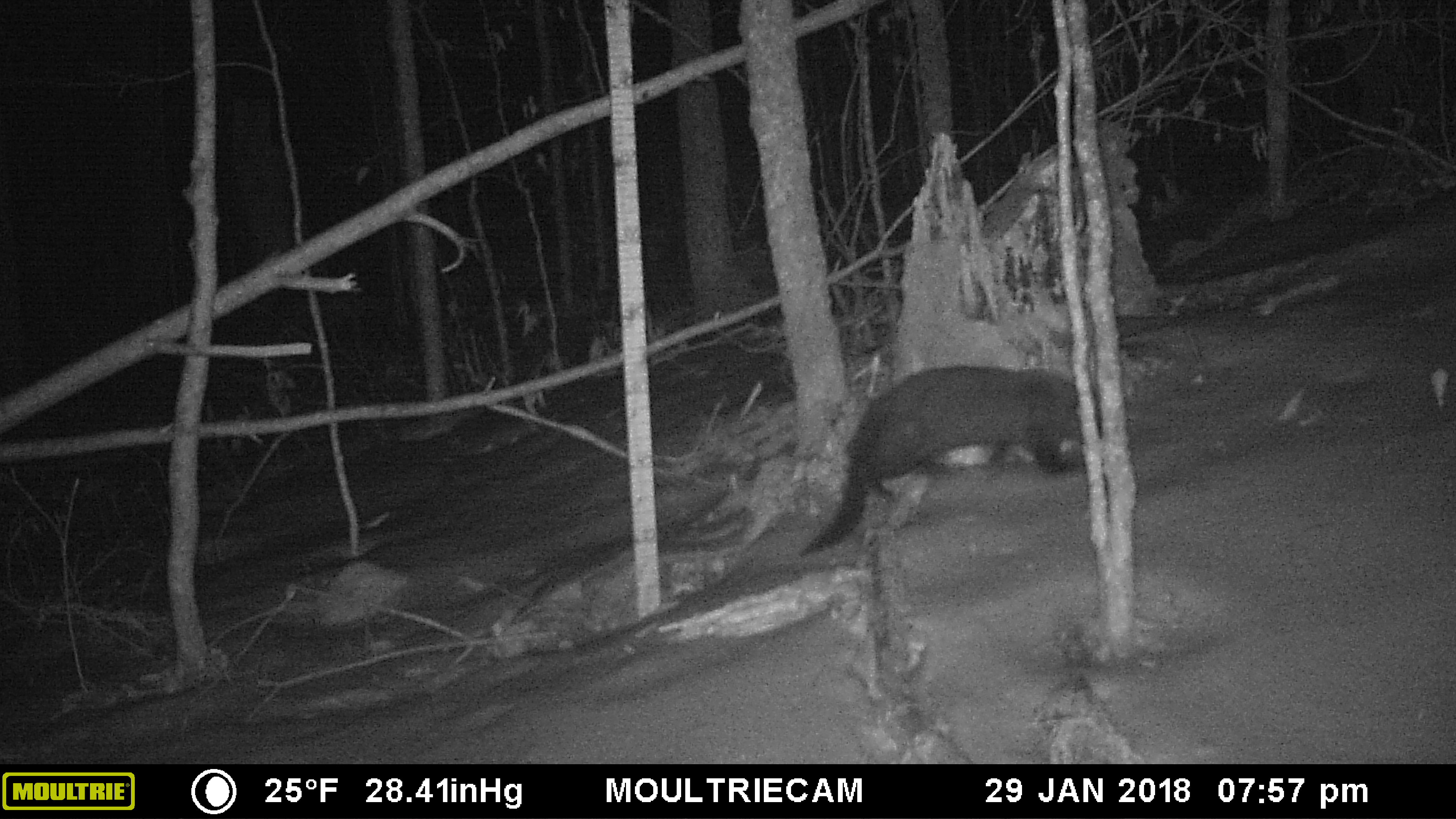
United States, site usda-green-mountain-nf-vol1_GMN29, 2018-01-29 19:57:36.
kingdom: Animalia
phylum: Chordata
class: Mammalia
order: Carnivora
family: Mustelidae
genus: Pekania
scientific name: Pekania pennanti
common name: fisher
Fisher (Pekania pennanti).